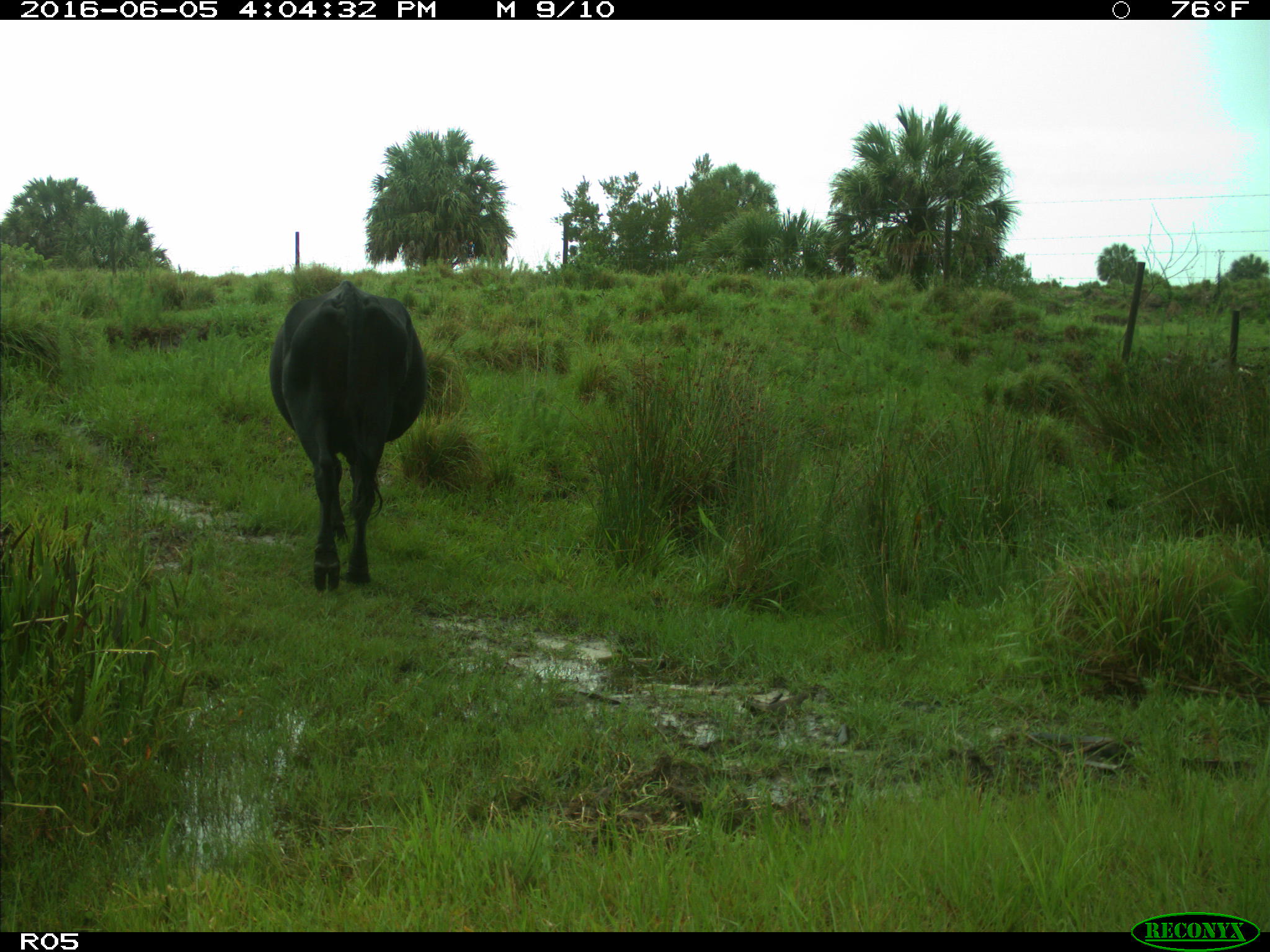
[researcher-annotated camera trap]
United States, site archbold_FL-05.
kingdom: Animalia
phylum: Chordata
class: Mammalia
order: Artiodactyla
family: Bovidae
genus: Bos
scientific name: Bos taurus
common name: domestic cow